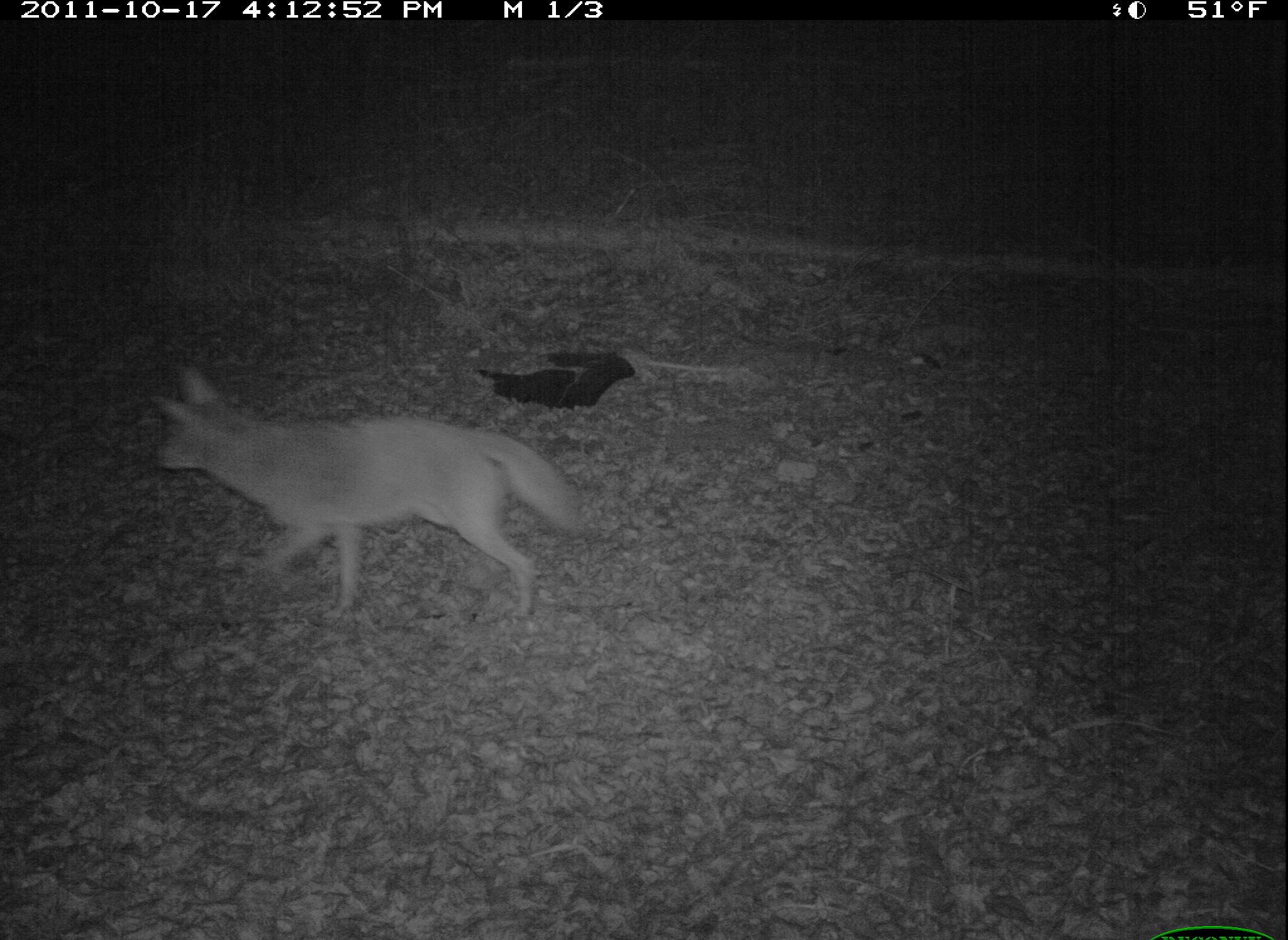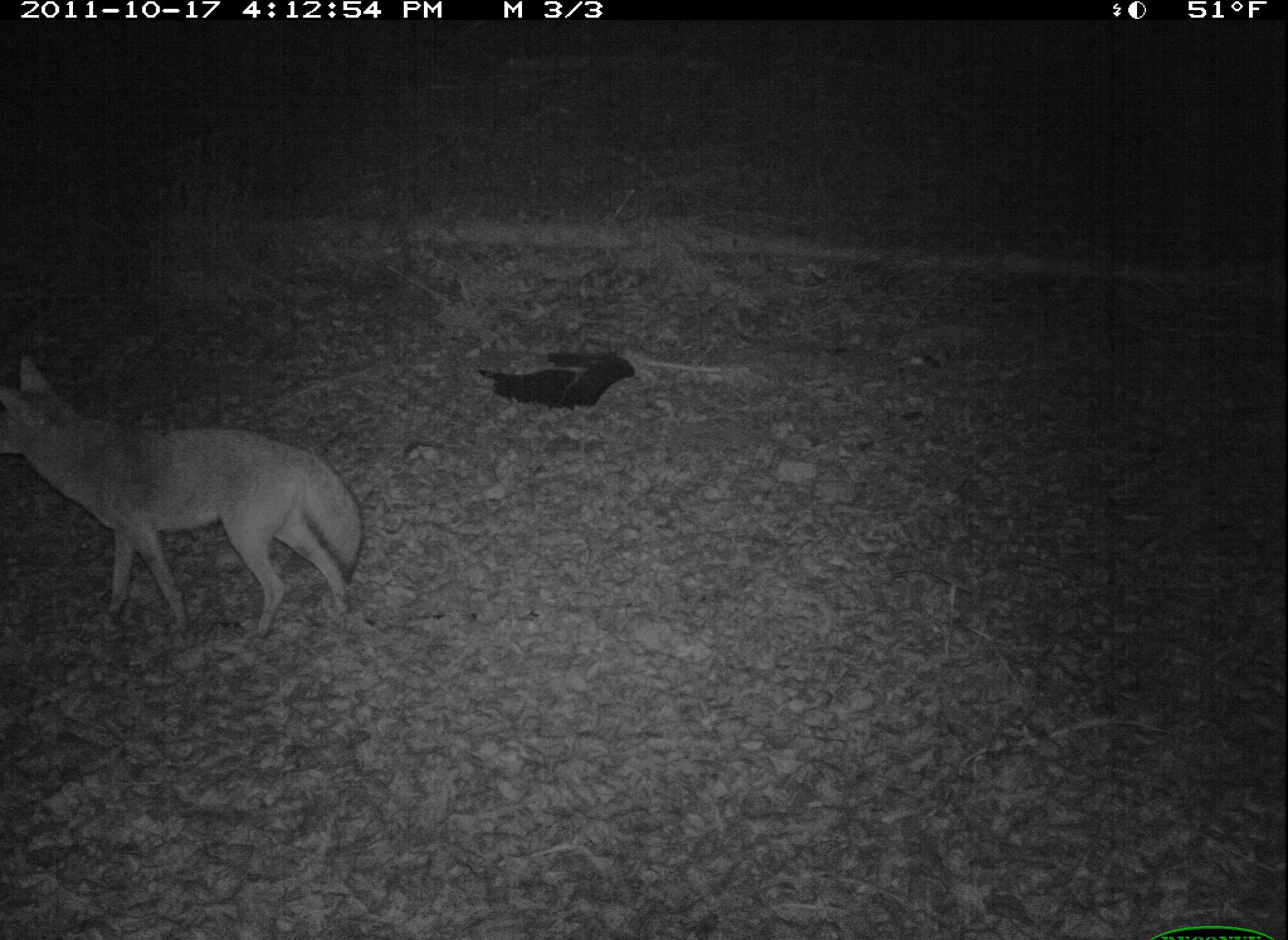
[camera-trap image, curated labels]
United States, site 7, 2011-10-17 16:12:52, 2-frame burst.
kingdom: Animalia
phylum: Chordata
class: Mammalia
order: Carnivora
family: Canidae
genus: Canis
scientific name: Canis latrans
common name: coyote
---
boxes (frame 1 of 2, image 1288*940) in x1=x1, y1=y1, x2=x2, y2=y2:
coyote: x1=142, y1=341, x2=581, y2=628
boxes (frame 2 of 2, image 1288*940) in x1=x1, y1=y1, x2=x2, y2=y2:
coyote: x1=6, y1=364, x2=375, y2=636